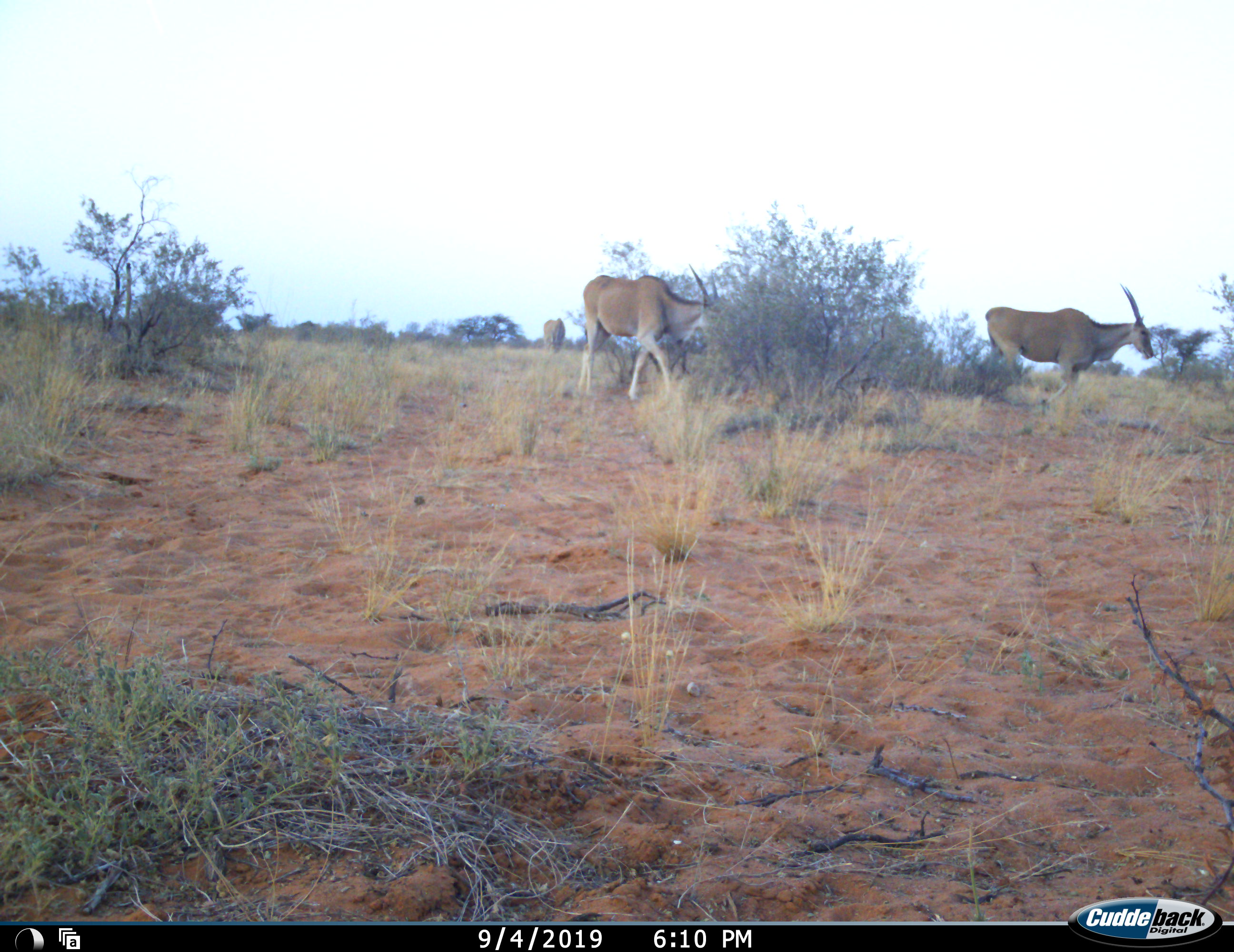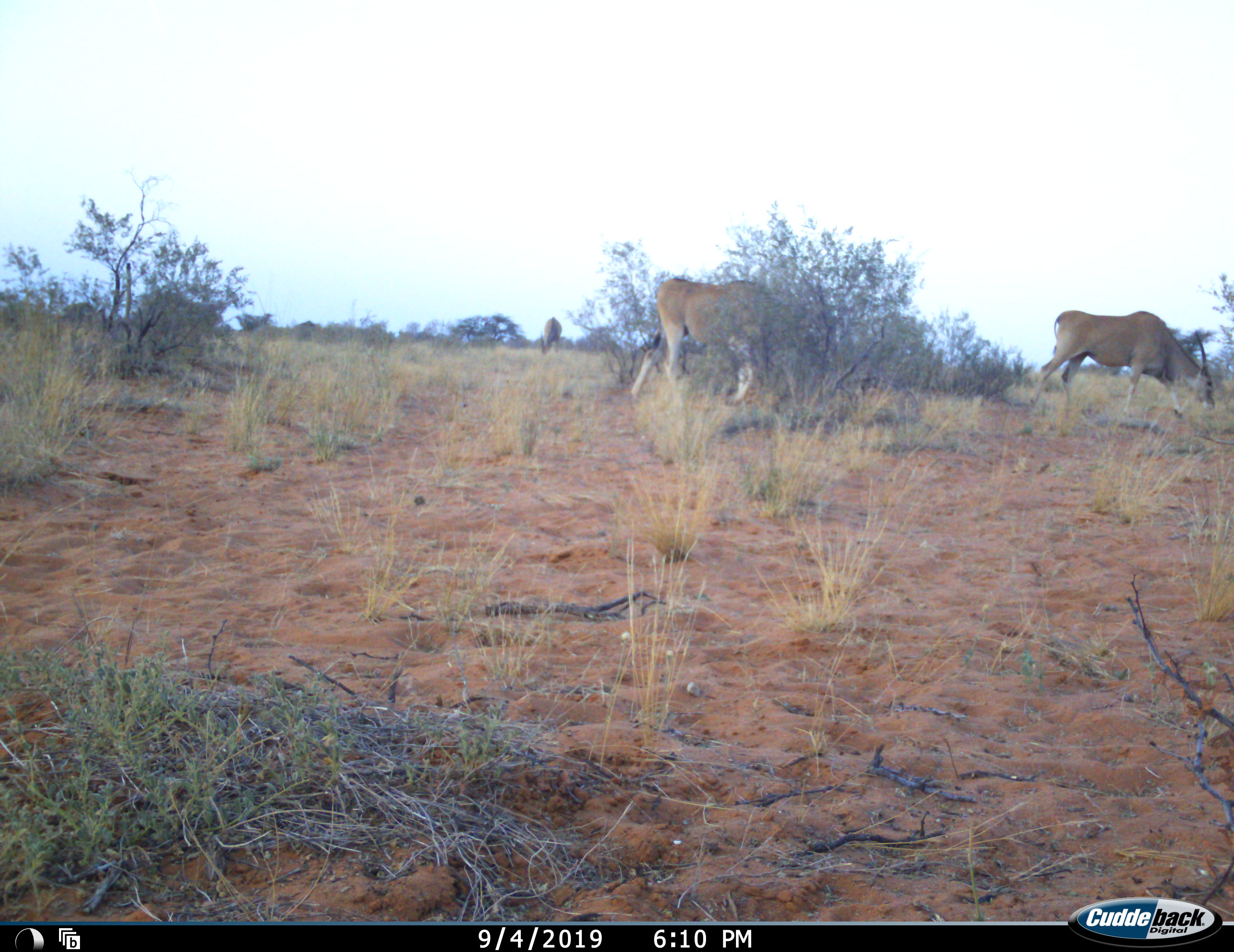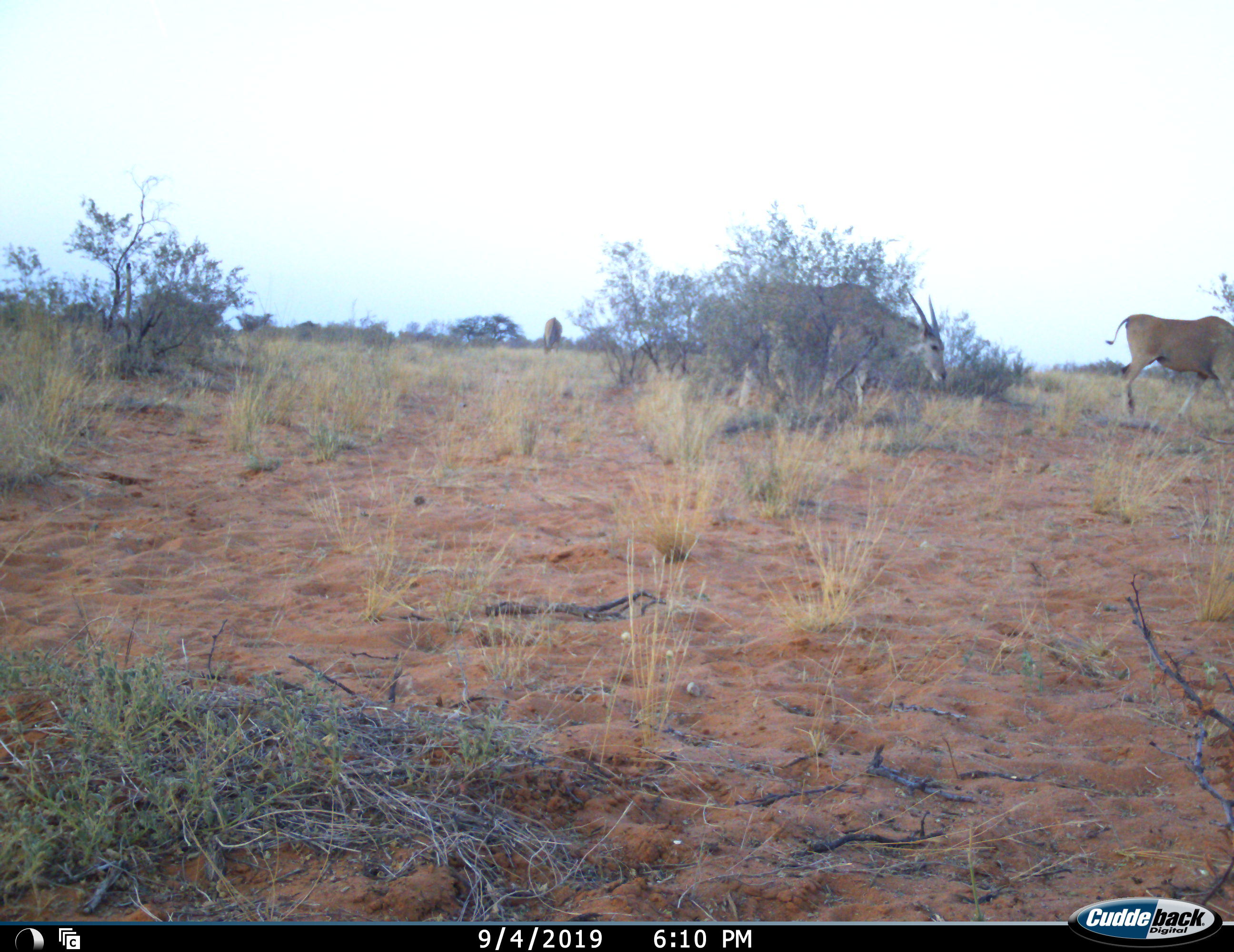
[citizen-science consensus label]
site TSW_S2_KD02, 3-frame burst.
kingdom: Animalia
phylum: Chordata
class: Mammalia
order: Artiodactyla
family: Bovidae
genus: Tragelaphus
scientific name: Tragelaphus oryx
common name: eland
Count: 3.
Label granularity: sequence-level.